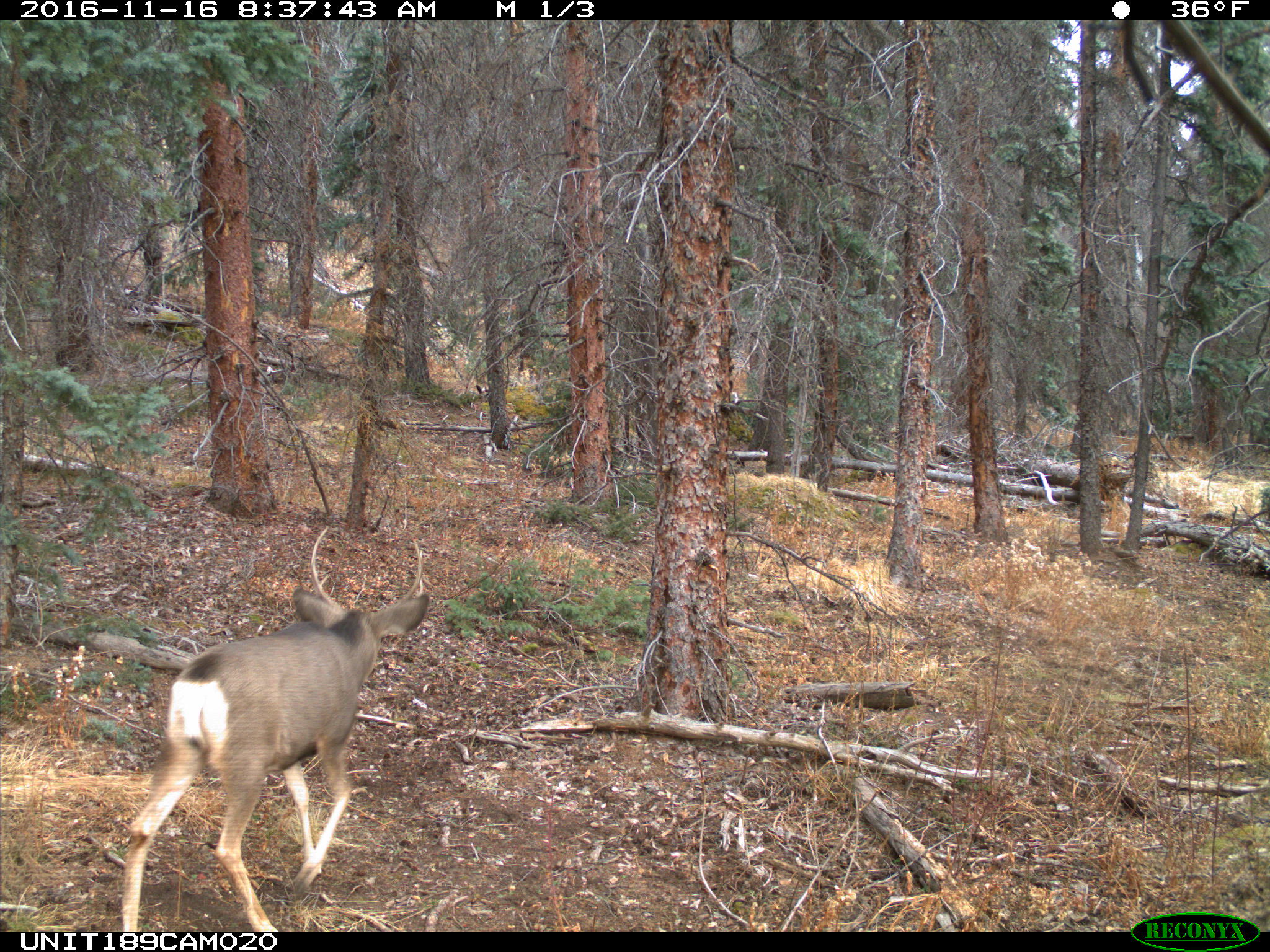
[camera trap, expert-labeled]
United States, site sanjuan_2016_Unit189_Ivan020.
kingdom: Animalia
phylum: Chordata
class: Mammalia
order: Artiodactyla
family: Cervidae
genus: Odocoileus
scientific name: Odocoileus hemionus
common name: mule deer